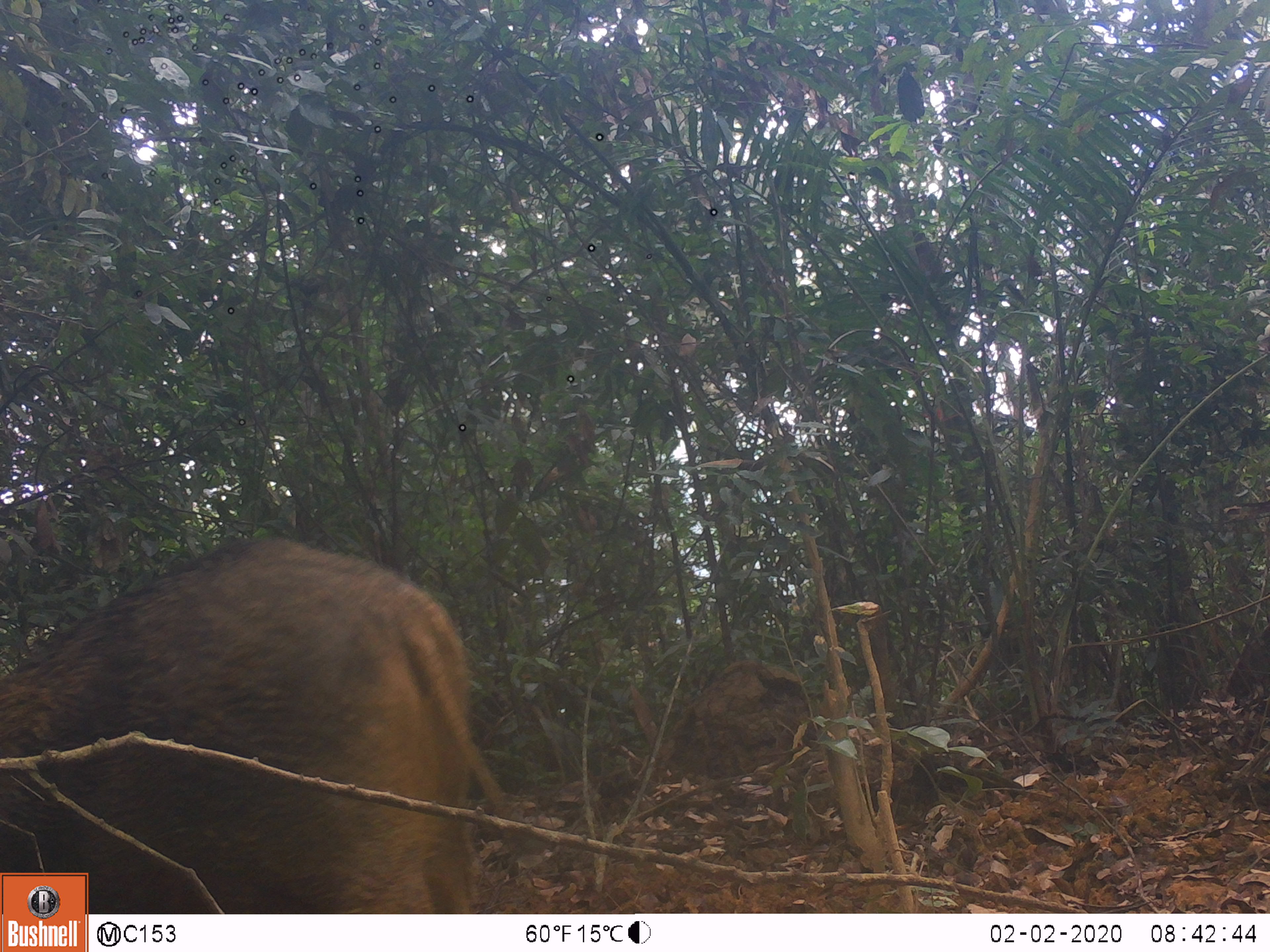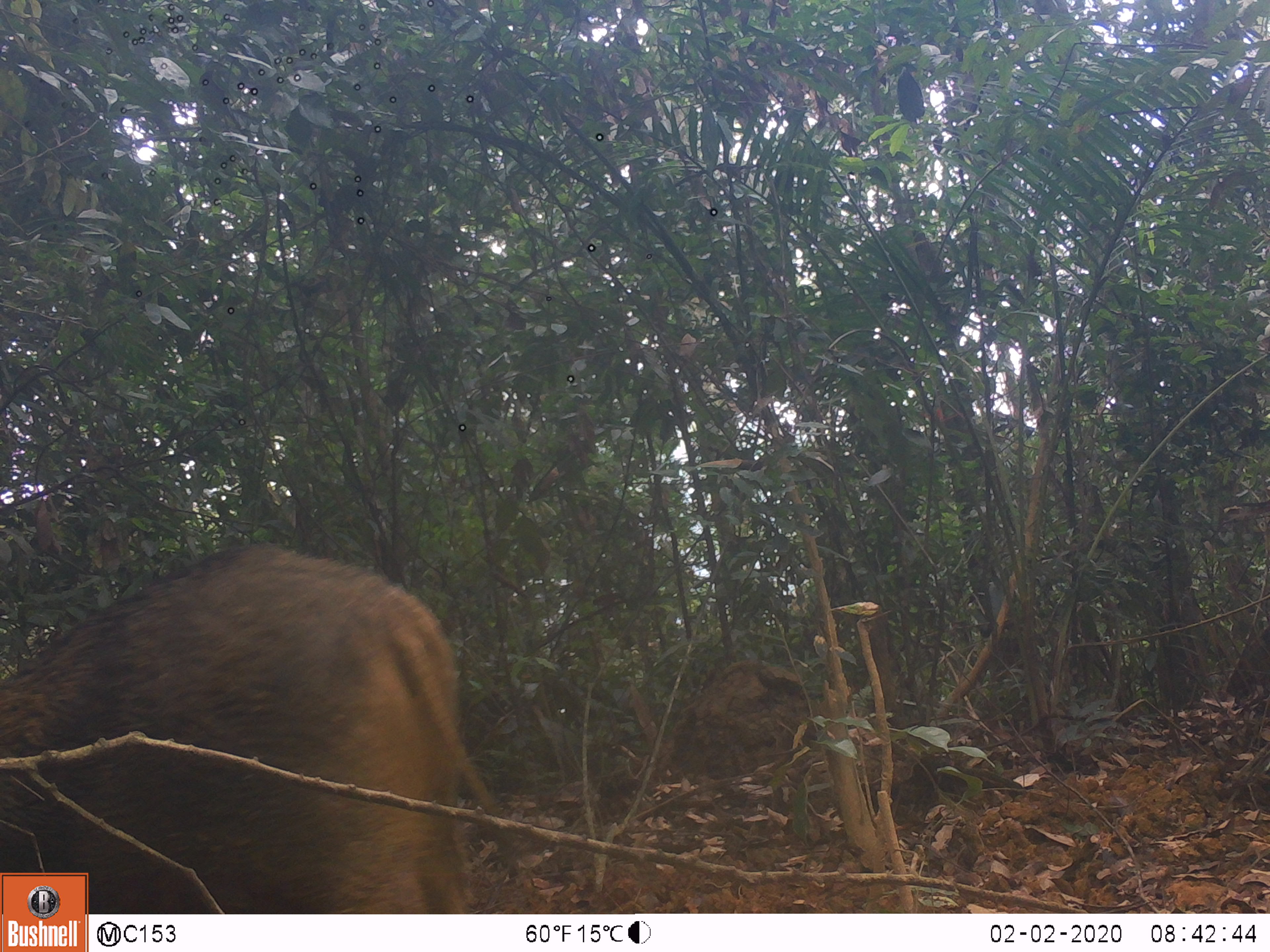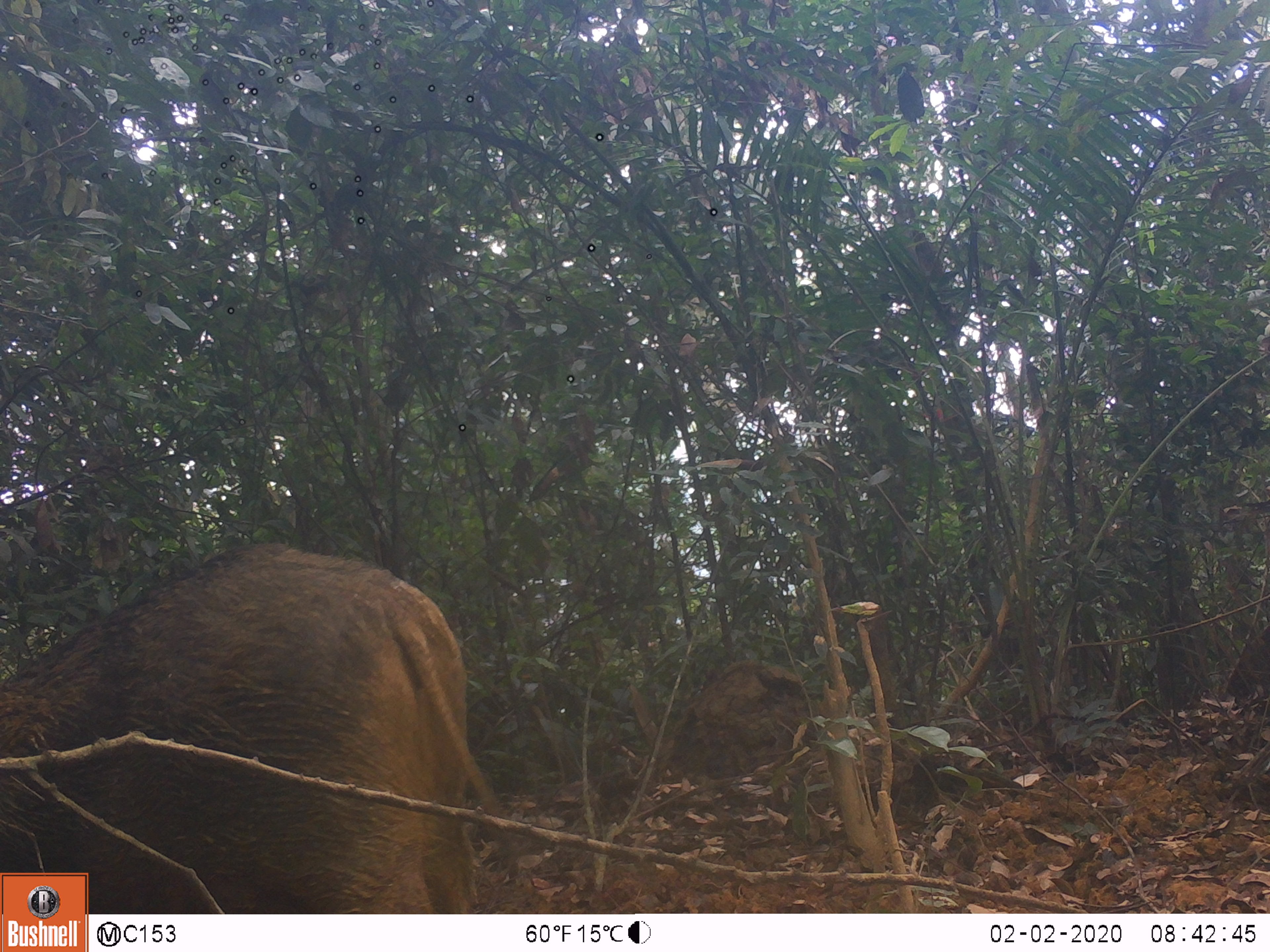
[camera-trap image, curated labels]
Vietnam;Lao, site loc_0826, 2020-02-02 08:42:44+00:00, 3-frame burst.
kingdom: Animalia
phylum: Chordata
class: Mammalia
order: Artiodactyla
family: Suidae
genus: Sus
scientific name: Sus scrofa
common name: eurasian wild pig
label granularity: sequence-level